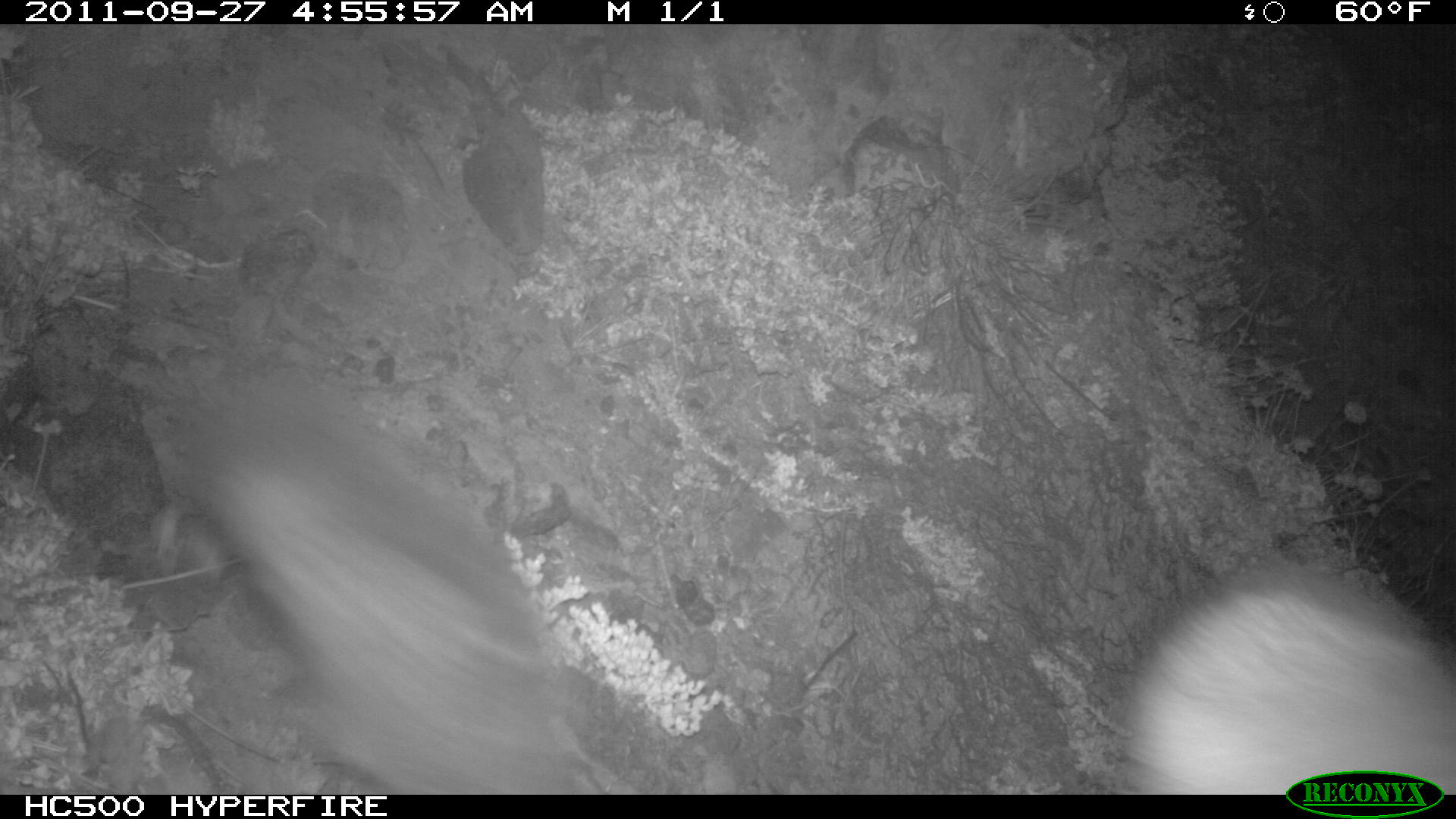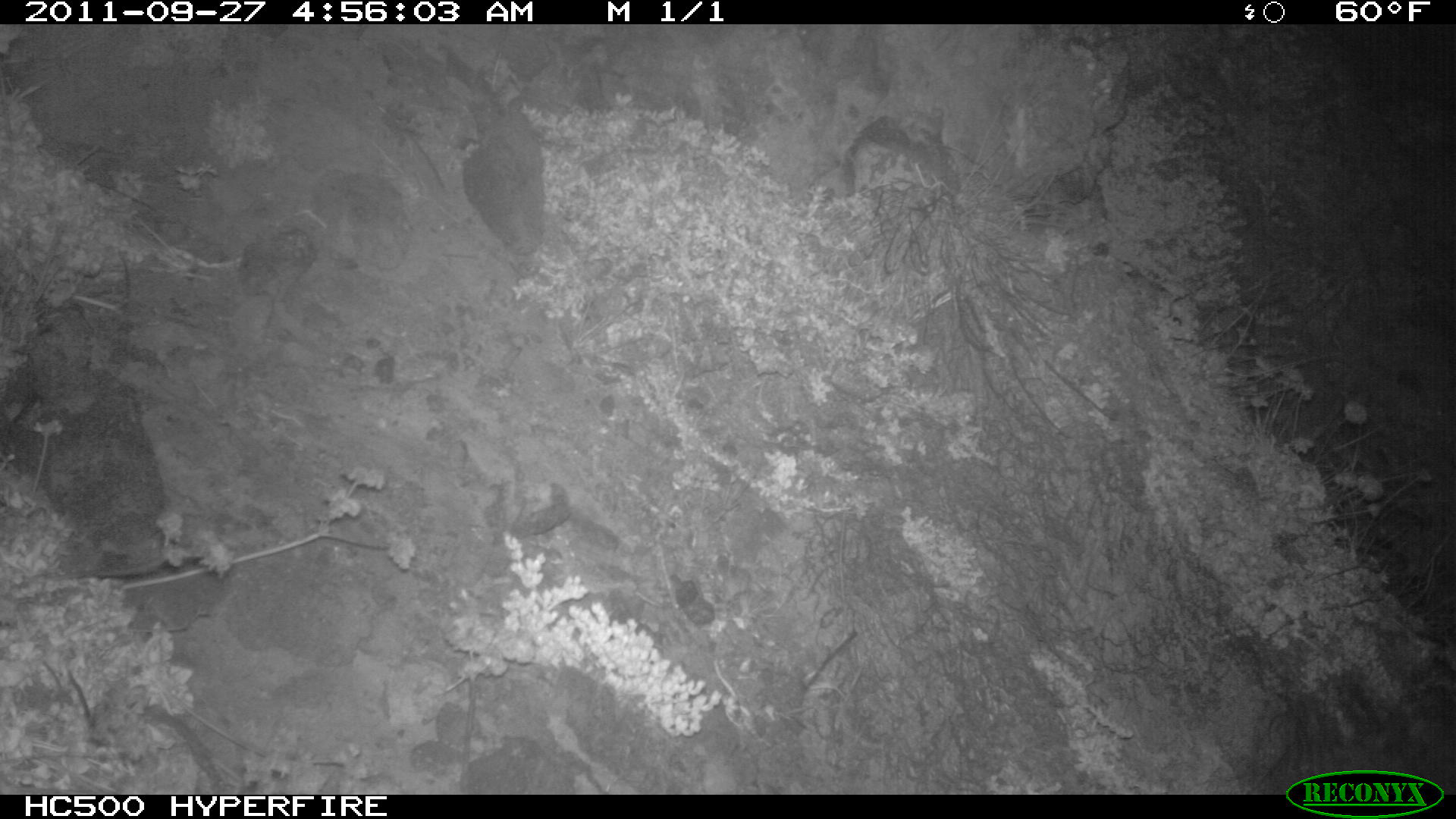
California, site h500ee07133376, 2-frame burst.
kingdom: Animalia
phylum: Chordata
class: Mammalia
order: Carnivora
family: Canidae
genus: Urocyon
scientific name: Urocyon littoralis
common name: island fox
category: fox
Fox (island fox) (Urocyon littoralis).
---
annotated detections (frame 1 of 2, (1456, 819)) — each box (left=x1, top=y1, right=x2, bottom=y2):
fox: (left=182, top=393, right=579, bottom=795); (left=1131, top=577, right=1455, bottom=795)